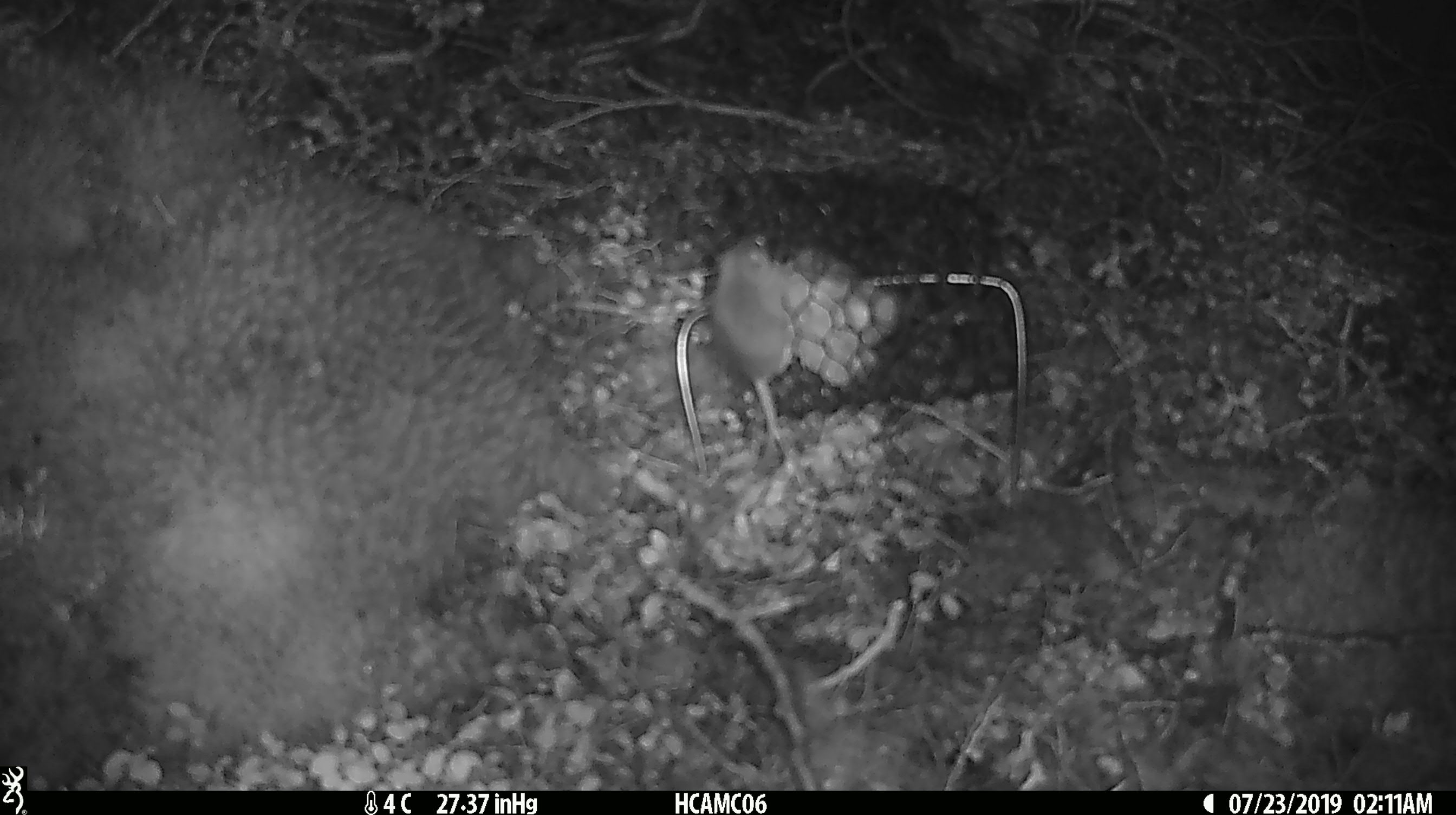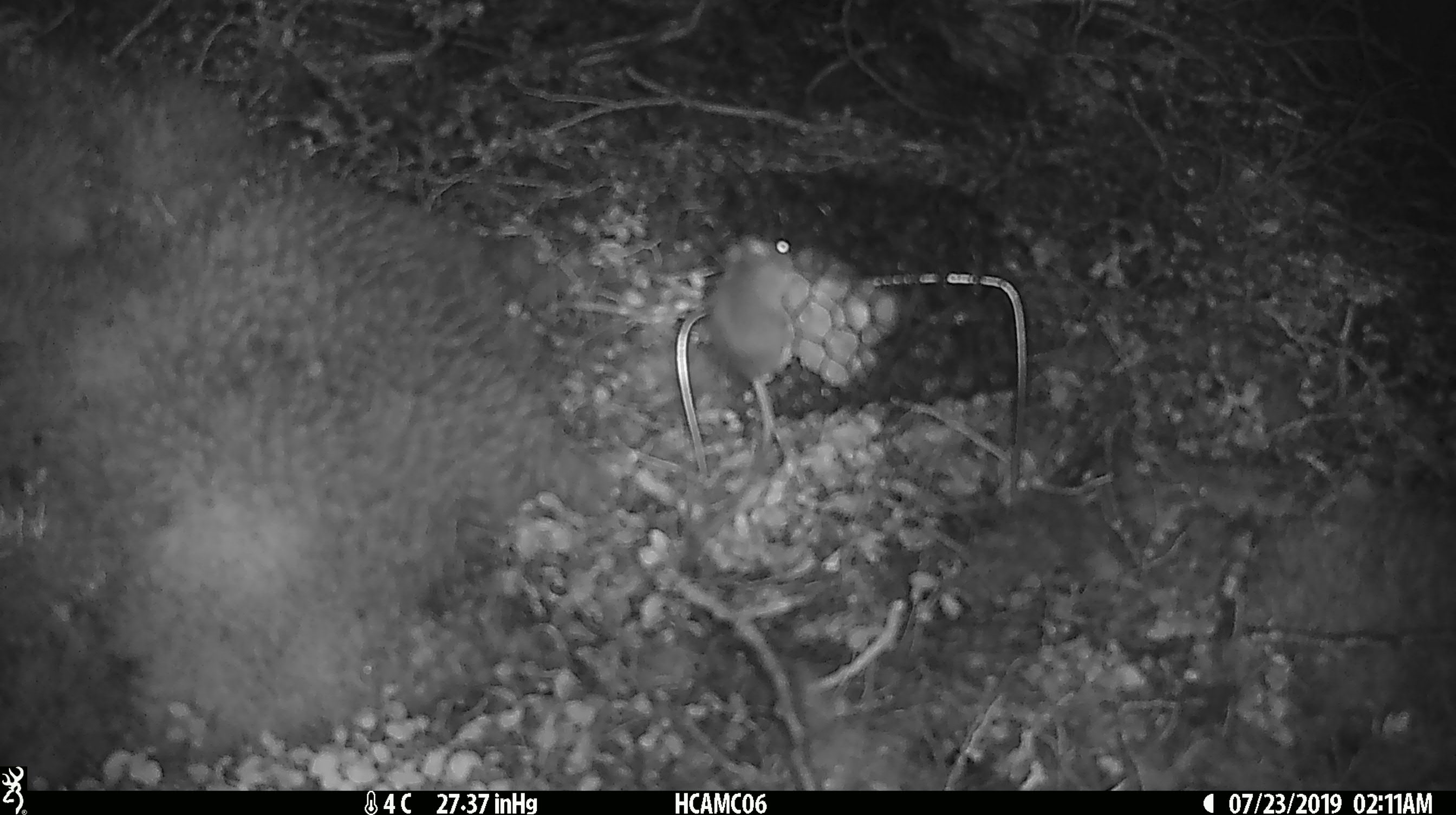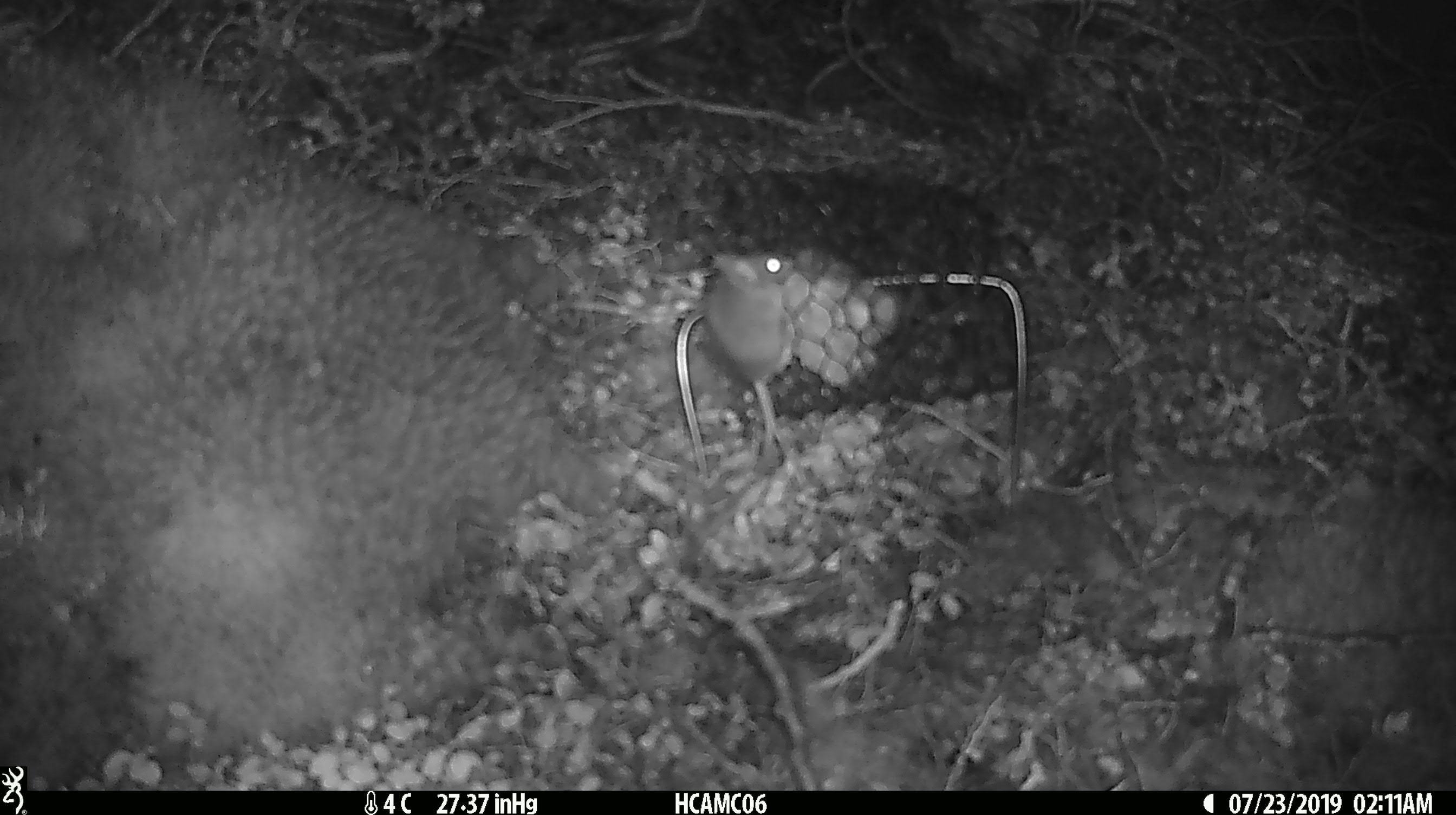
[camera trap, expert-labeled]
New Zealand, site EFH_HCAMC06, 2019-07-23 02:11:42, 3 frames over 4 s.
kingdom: Animalia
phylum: Chordata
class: Mammalia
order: Rodentia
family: Muridae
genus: Mus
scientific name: Mus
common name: mouse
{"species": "mouse (Mus)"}